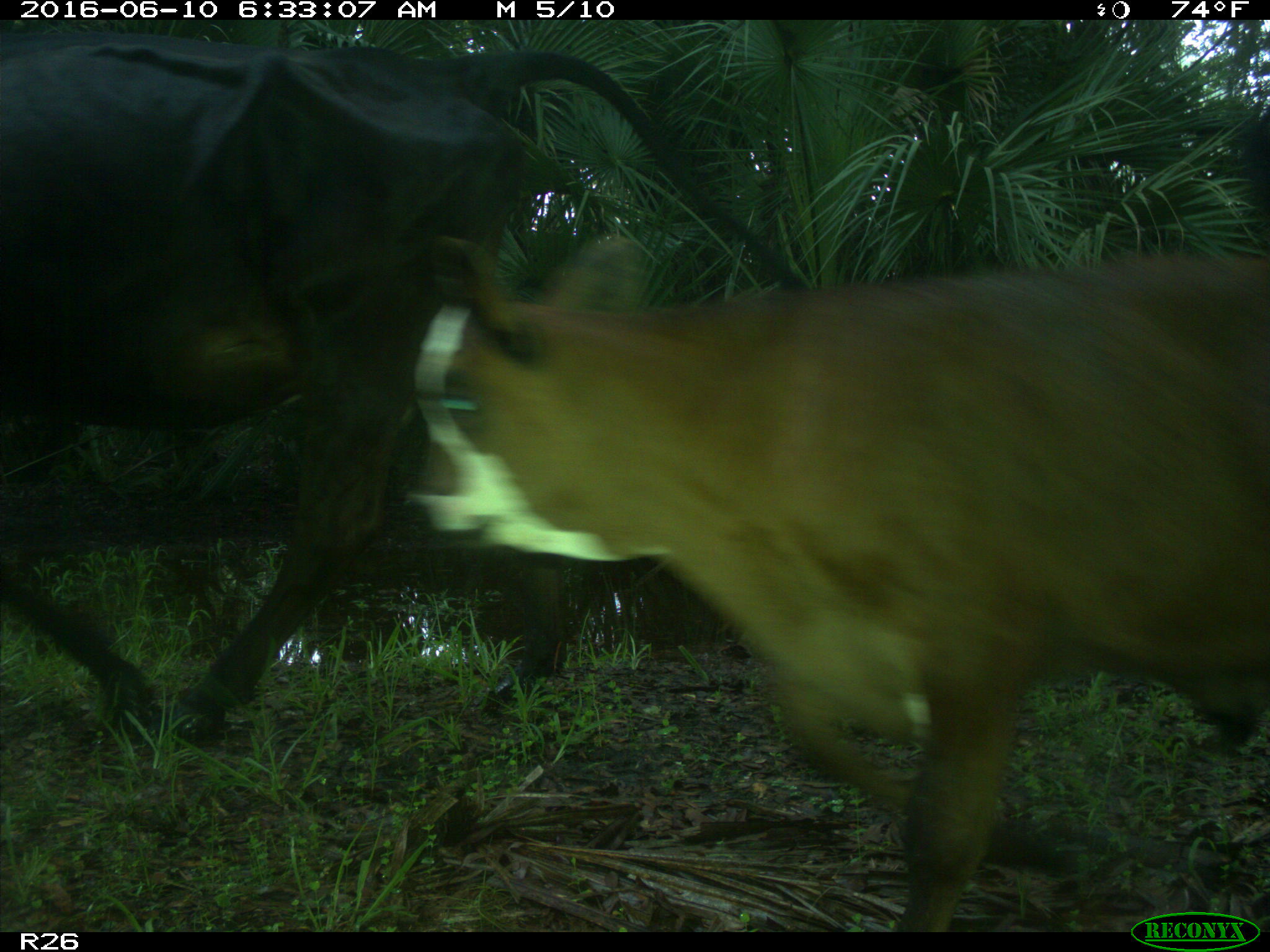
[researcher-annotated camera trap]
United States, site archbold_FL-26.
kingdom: Animalia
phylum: Chordata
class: Mammalia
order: Artiodactyla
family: Bovidae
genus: Bos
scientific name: Bos taurus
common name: domestic cow